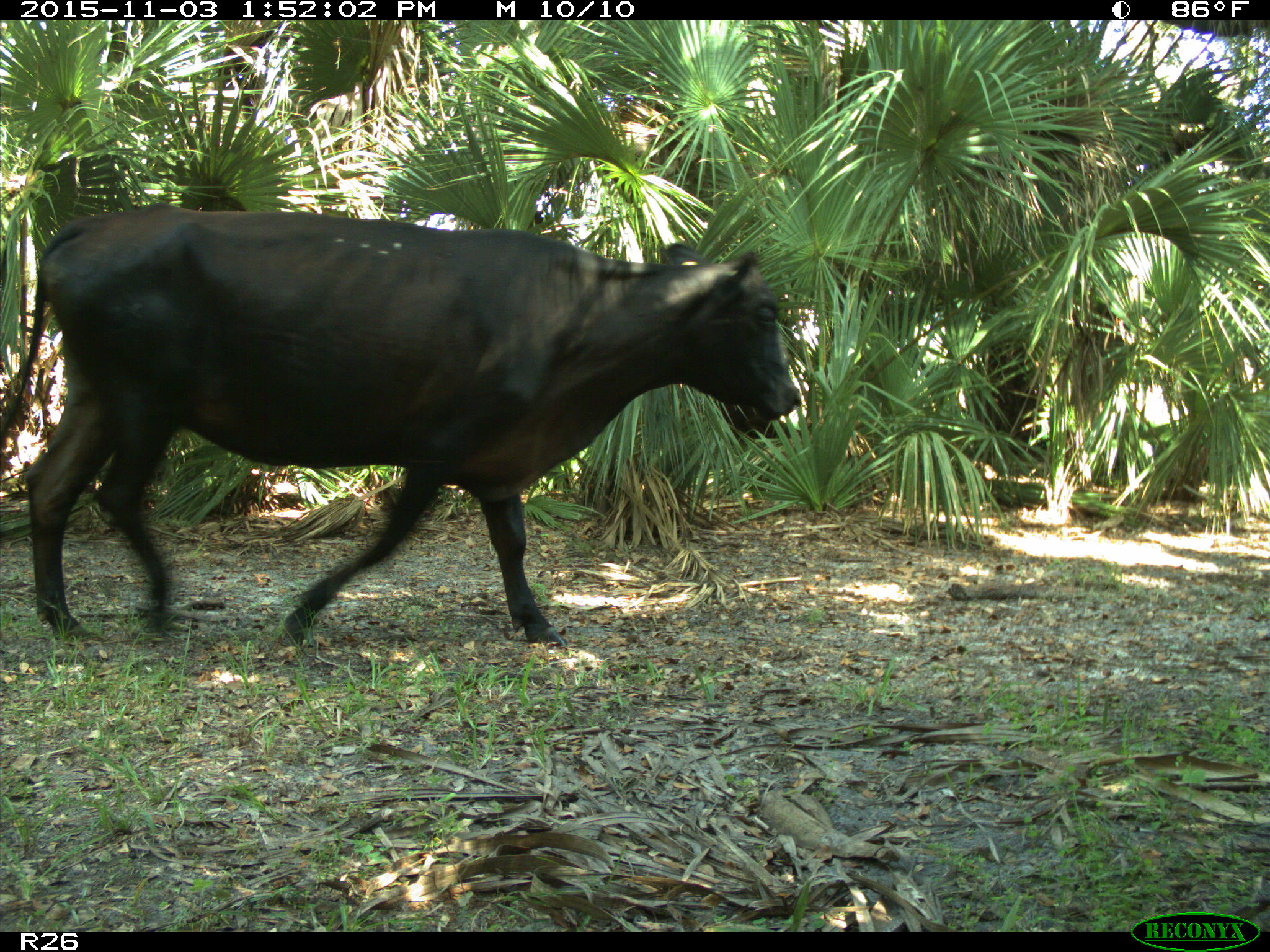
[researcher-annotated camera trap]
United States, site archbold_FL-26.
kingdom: Animalia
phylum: Chordata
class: Mammalia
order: Artiodactyla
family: Bovidae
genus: Bos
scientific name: Bos taurus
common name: domestic cow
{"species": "Bos taurus (domestic cow)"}